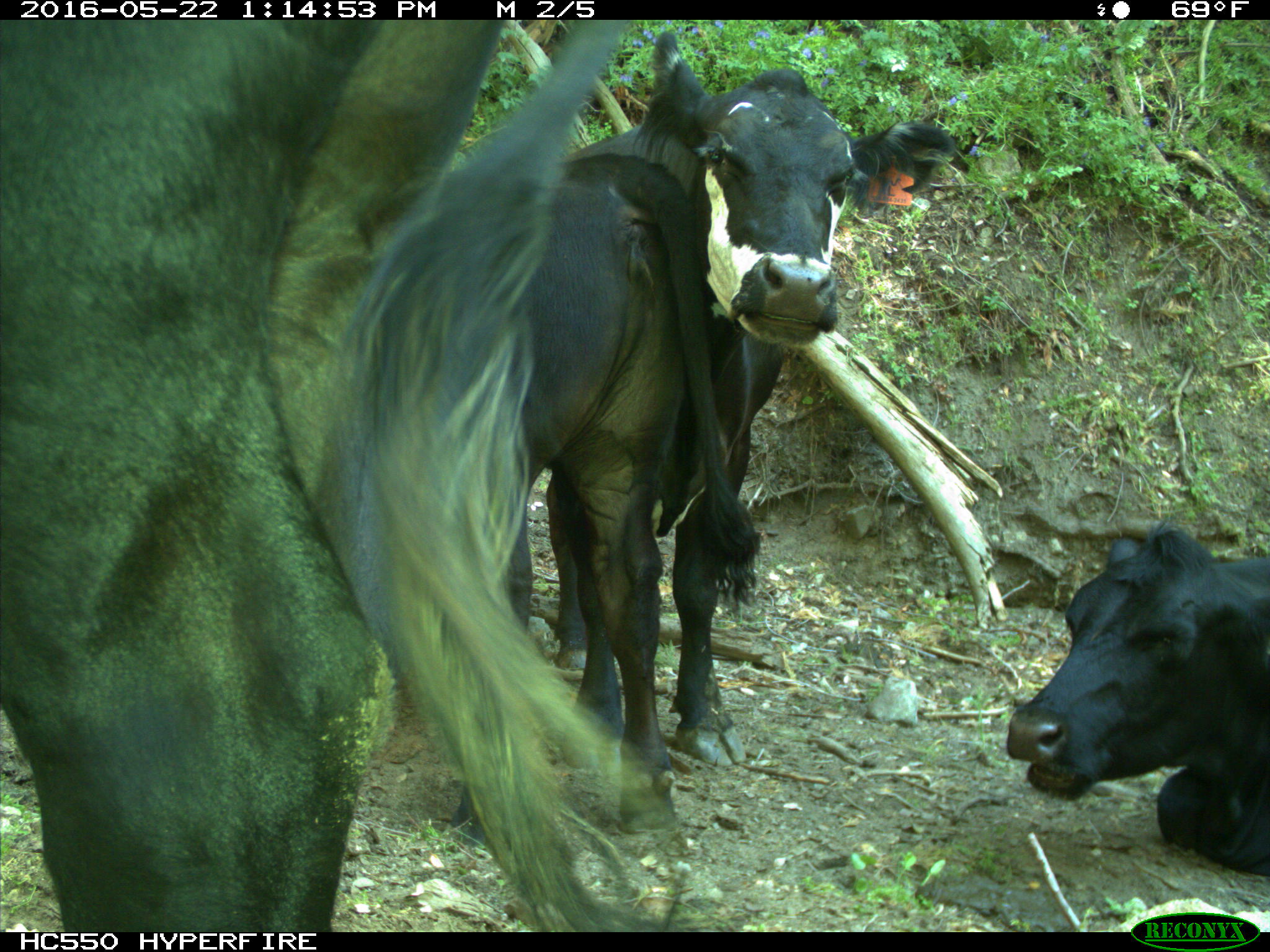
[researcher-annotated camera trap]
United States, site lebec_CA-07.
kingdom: Animalia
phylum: Chordata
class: Mammalia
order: Artiodactyla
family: Bovidae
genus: Bos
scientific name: Bos taurus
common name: domestic cow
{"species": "Bos taurus (domestic cow)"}